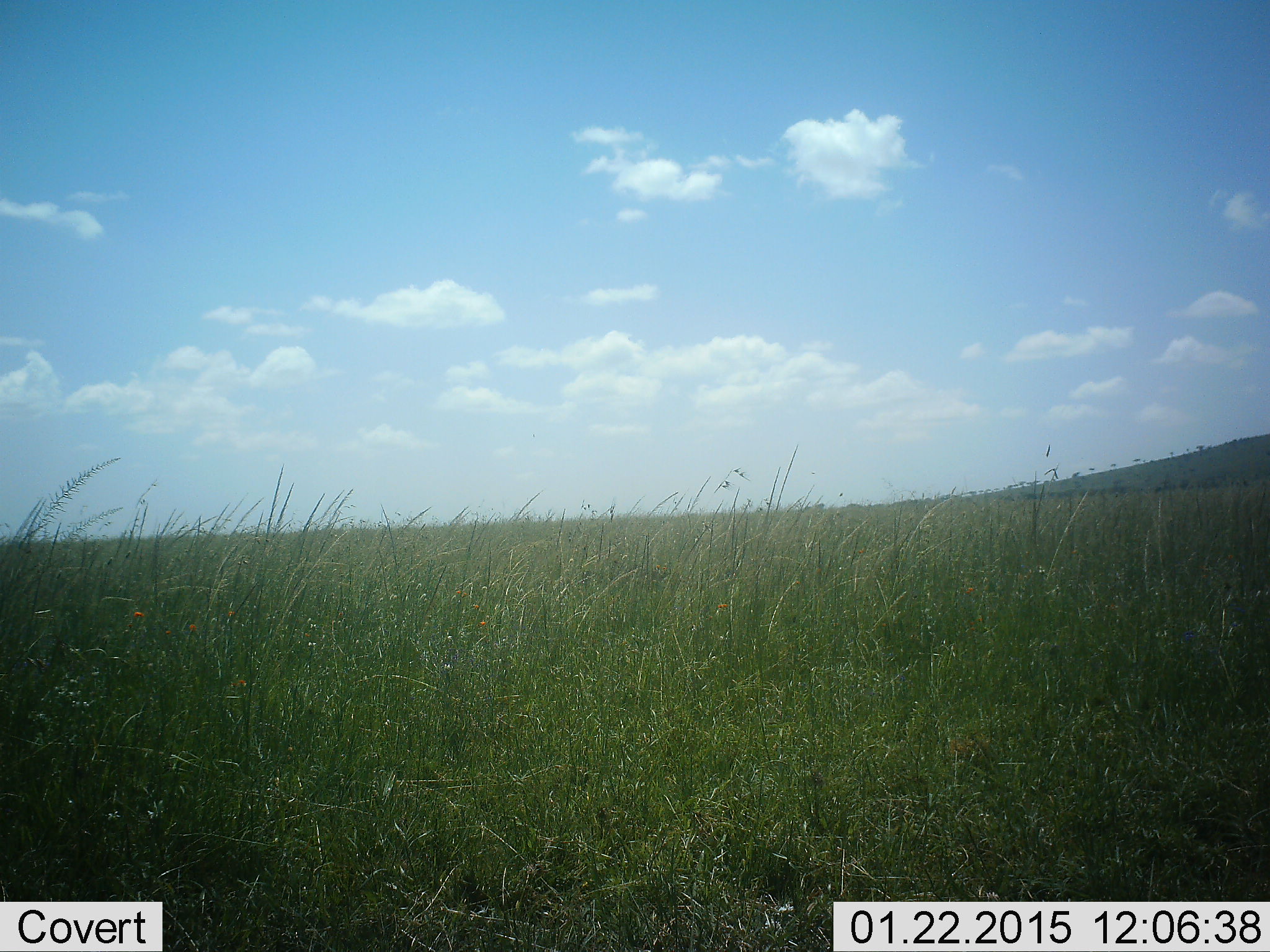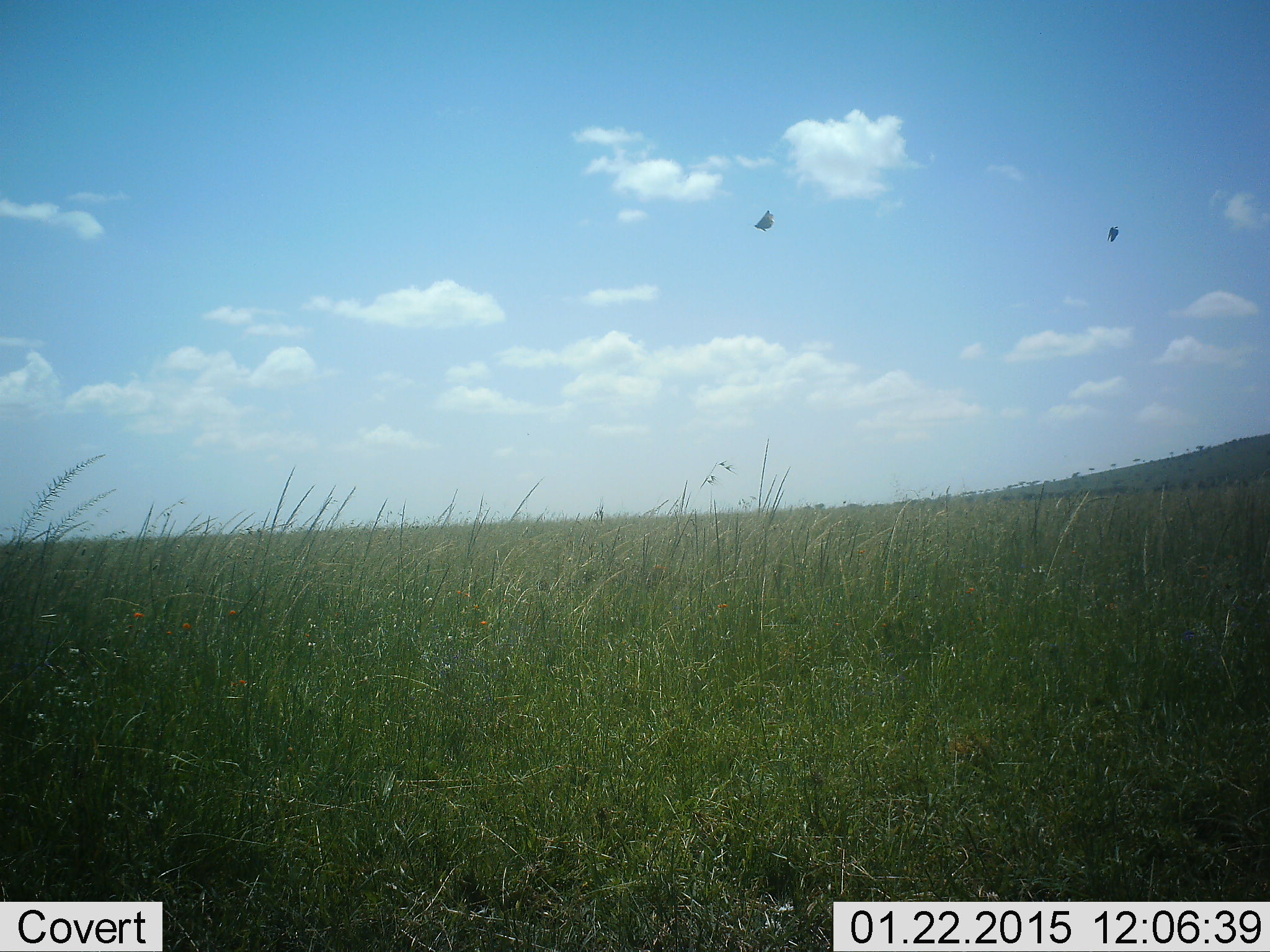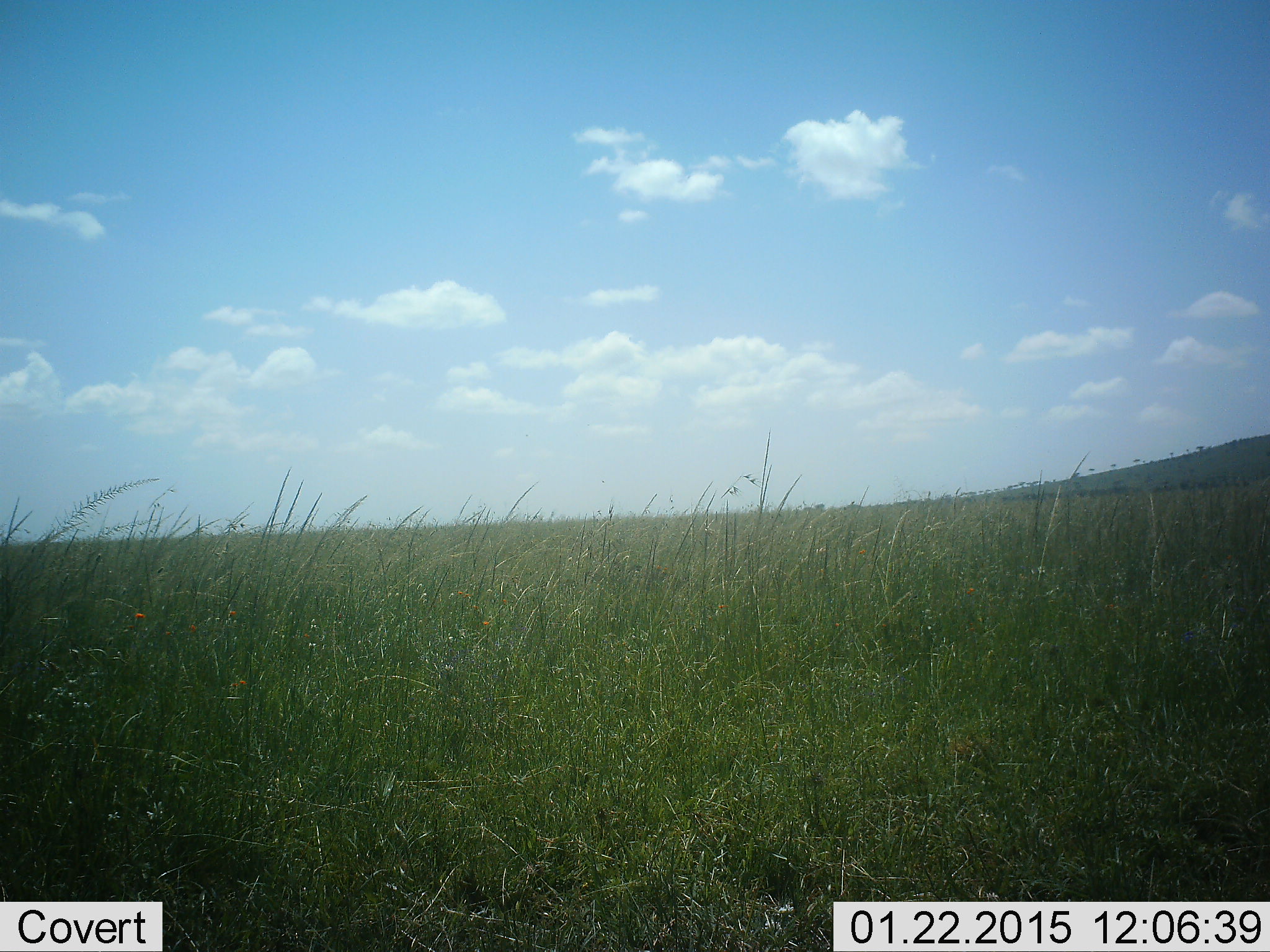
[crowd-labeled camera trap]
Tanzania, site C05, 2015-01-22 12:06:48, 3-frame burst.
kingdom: Animalia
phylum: Chordata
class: Aves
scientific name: Aves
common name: bird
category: otherbird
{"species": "otherbird (bird) (Aves)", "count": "2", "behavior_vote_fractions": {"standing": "0%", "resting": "0%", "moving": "100%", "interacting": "0%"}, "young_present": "0%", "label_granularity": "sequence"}